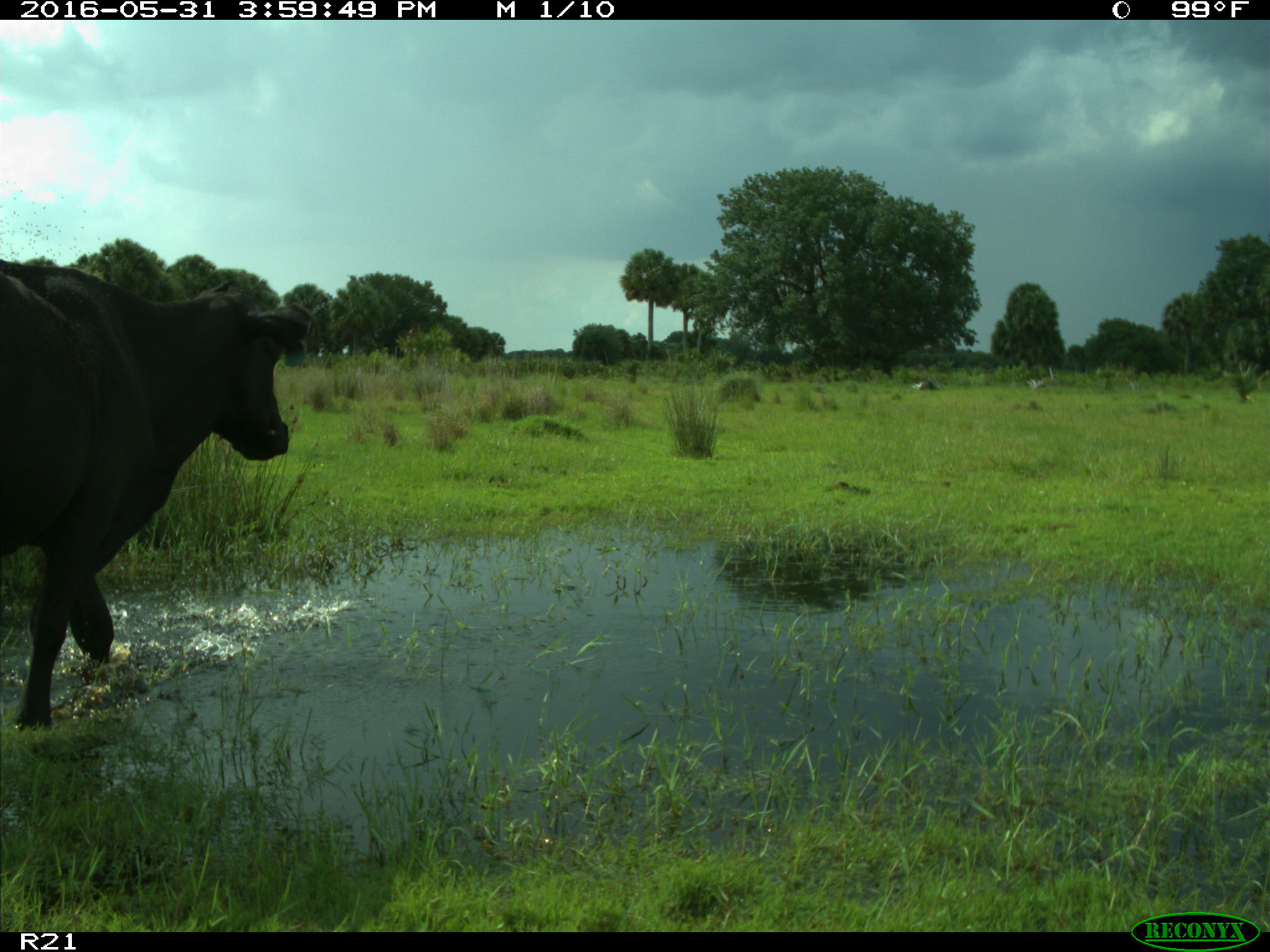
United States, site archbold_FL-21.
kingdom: Animalia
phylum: Chordata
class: Mammalia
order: Artiodactyla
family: Bovidae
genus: Bos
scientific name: Bos taurus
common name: domestic cow